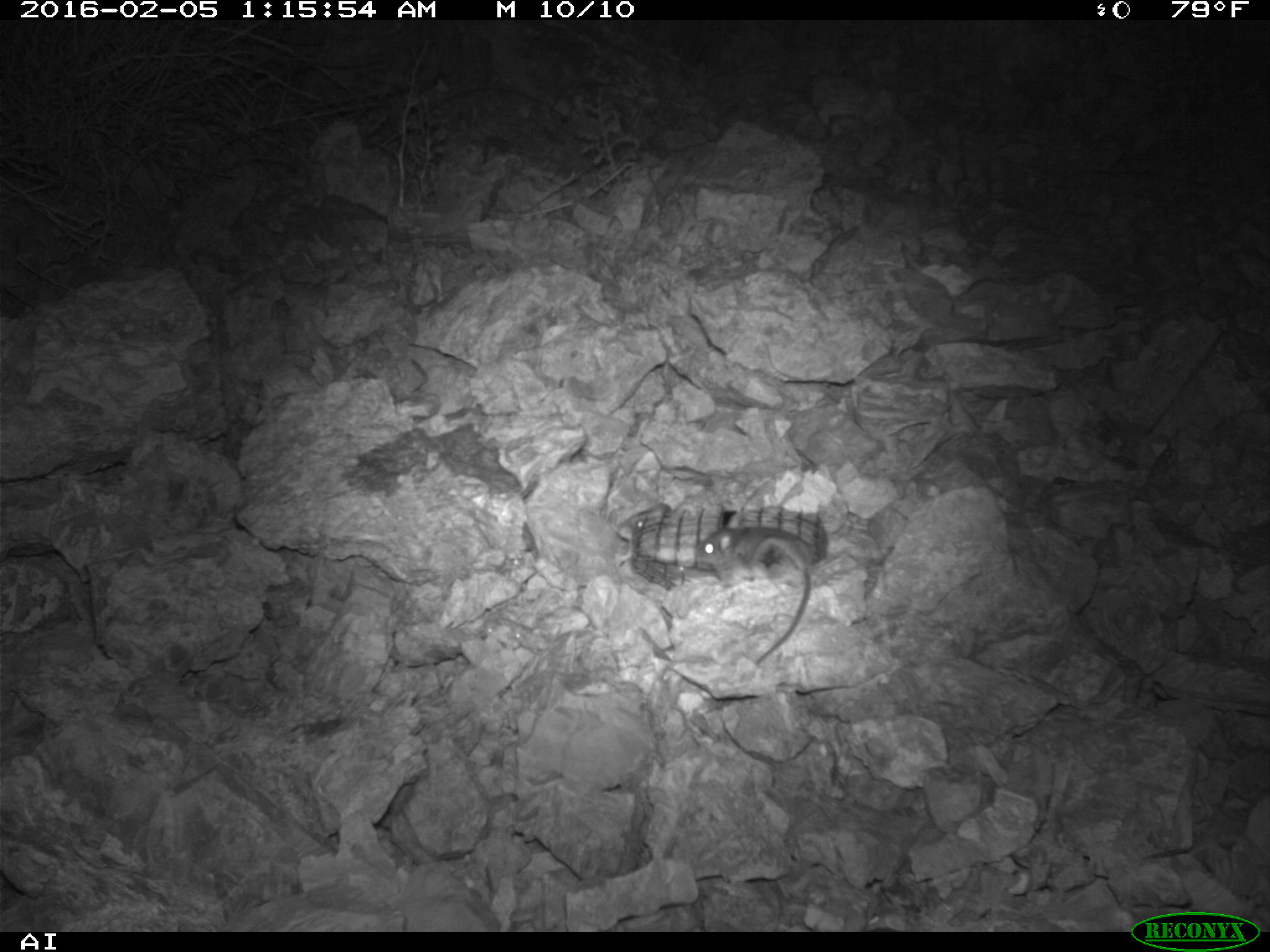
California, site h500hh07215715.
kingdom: Animalia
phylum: Chordata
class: Mammalia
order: Rodentia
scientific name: Rodentia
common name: rodent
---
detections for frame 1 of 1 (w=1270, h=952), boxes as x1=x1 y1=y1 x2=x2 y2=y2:
rodent: x1=691 y1=522 x2=820 y2=665